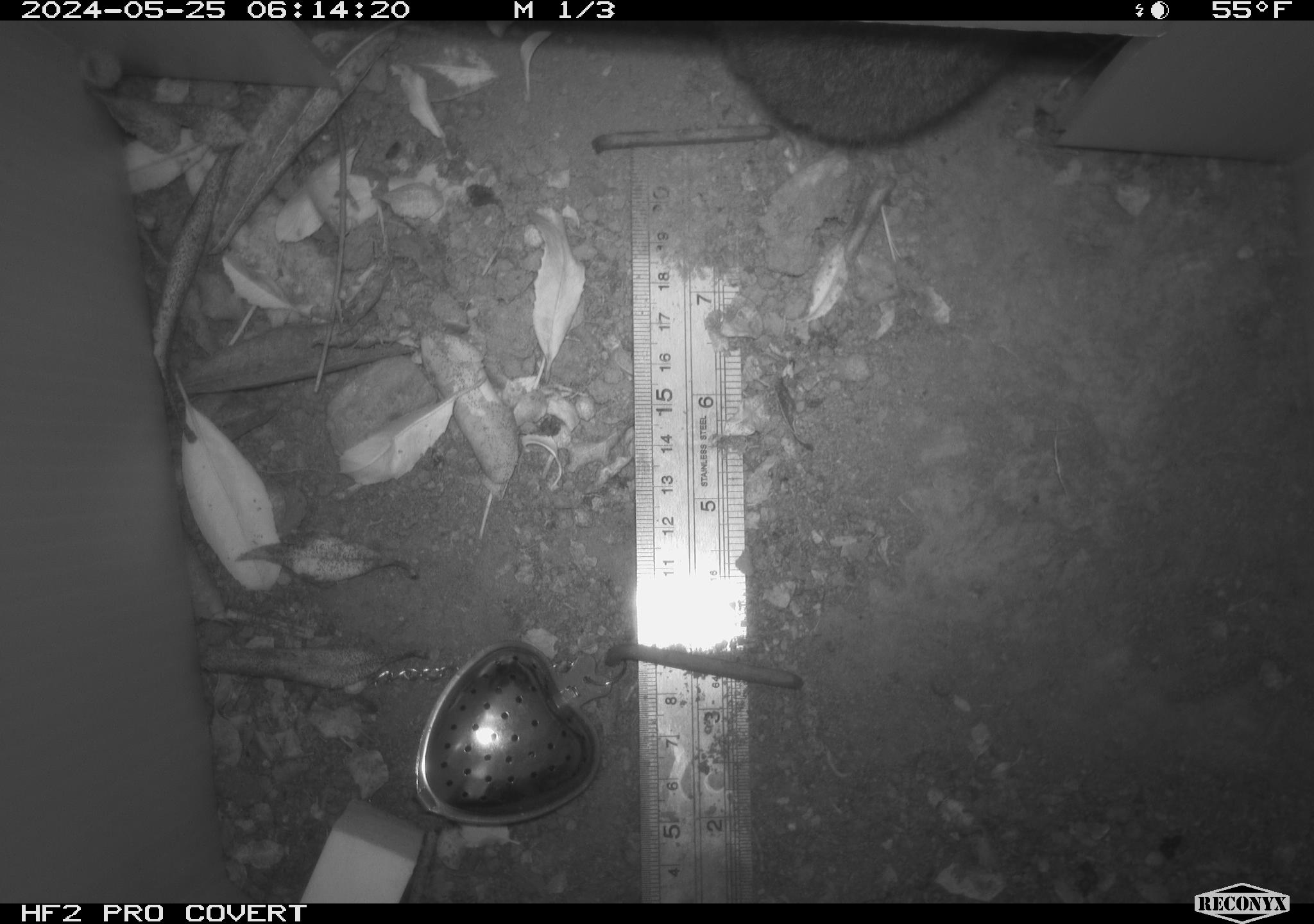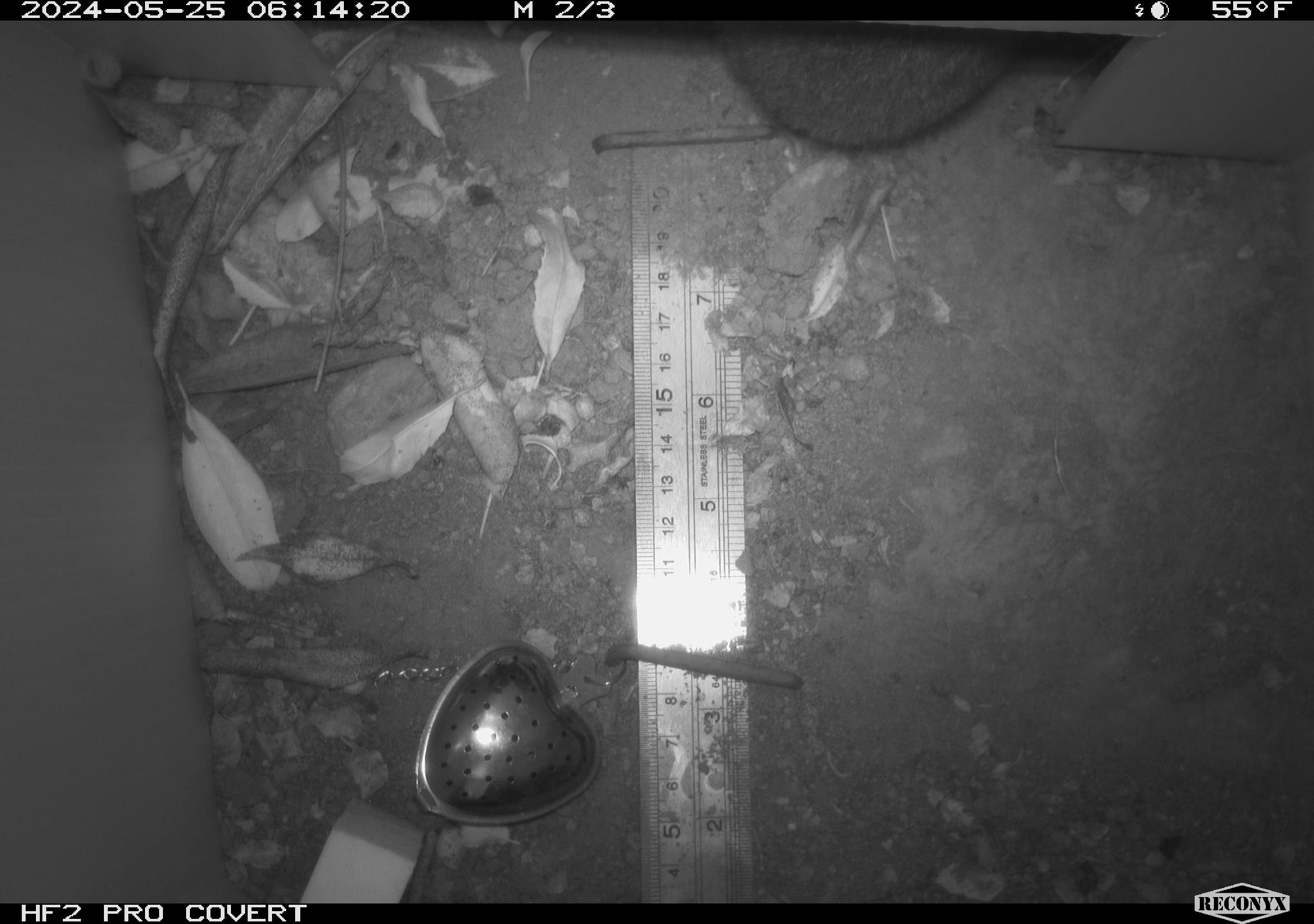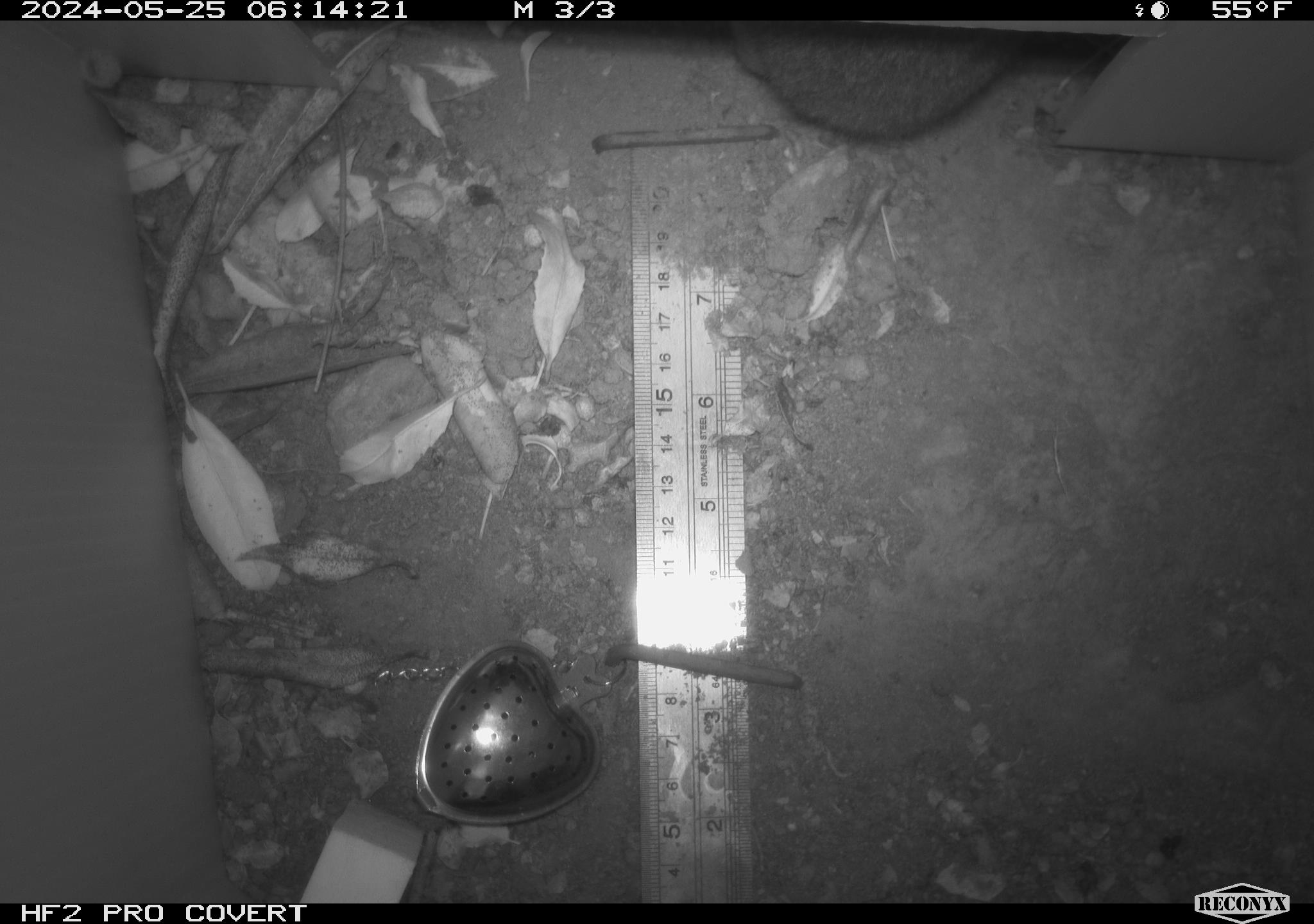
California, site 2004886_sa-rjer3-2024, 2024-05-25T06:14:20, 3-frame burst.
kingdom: Animalia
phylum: Chordata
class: Mammalia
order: Lagomorpha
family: Leporidae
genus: Sylvilagus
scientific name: Sylvilagus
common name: cottontail rabbits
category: sylvilagus species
Sylvilagus species (cottontail rabbits) (Sylvilagus).